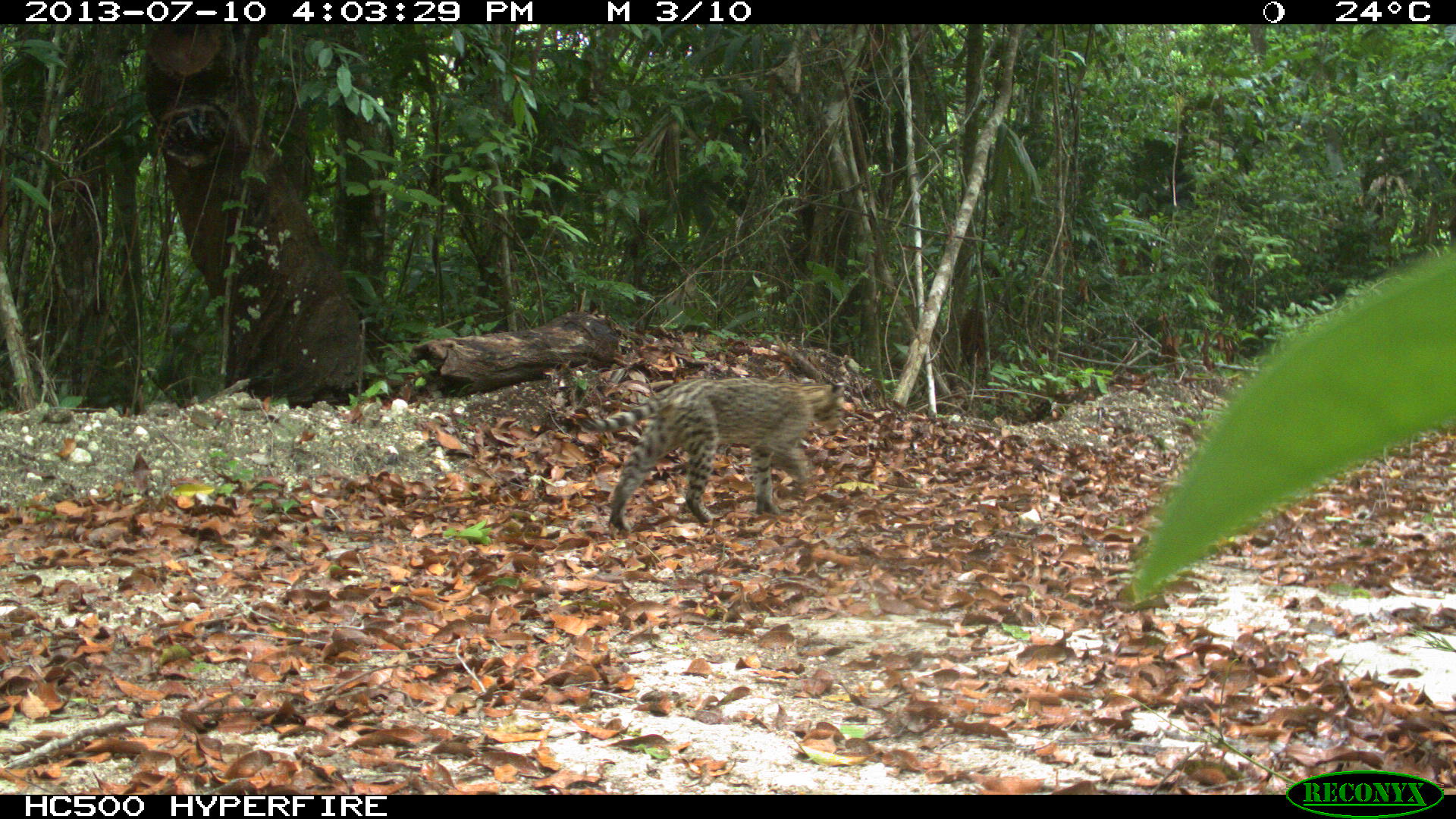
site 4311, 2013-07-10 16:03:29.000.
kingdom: Animalia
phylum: Chordata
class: Mammalia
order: Carnivora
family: Felidae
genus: Leopardus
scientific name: Leopardus pardalis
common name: ocelot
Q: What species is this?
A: Leopardus pardalis (ocelot).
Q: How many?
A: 1.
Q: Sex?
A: Female.